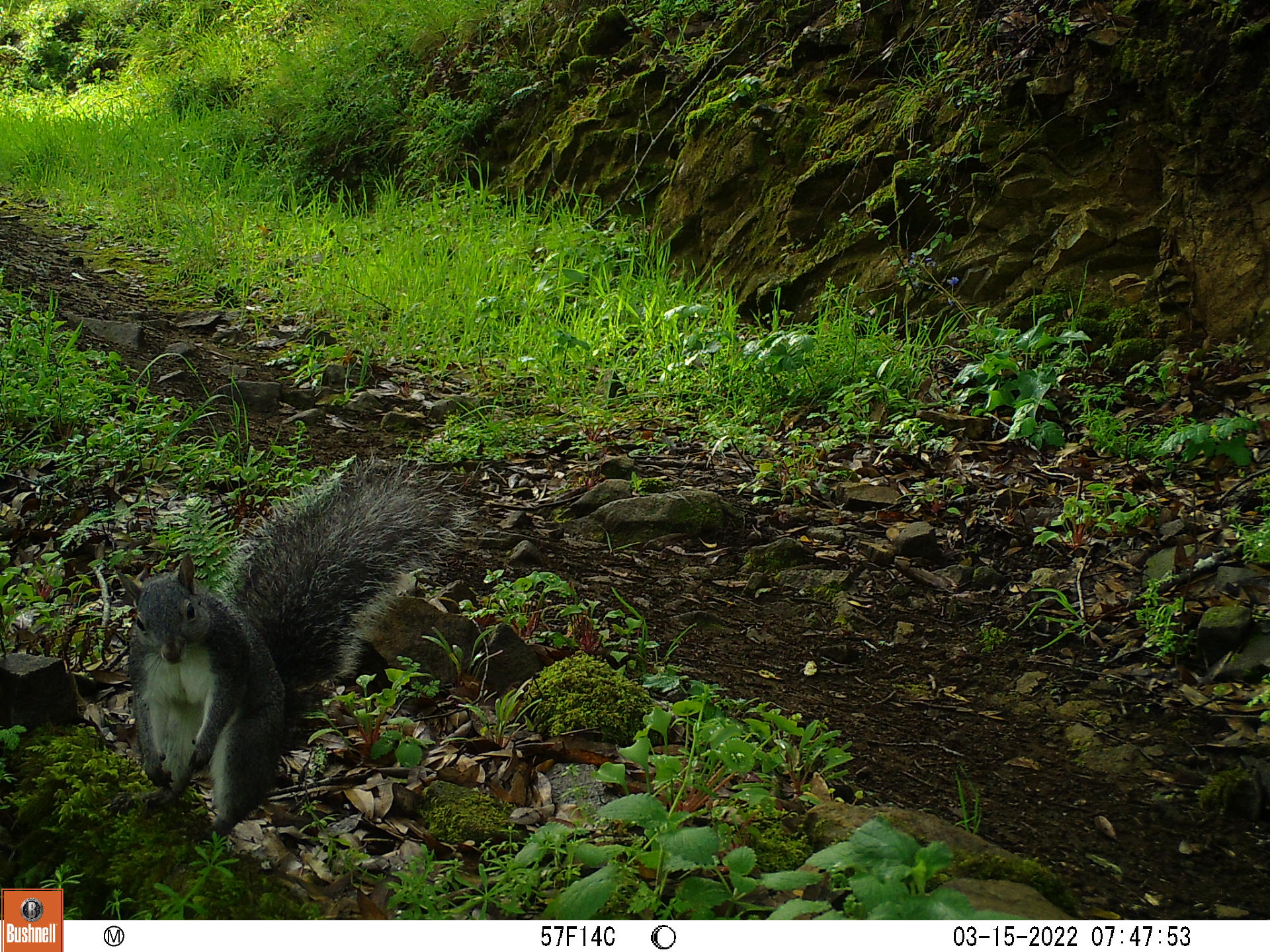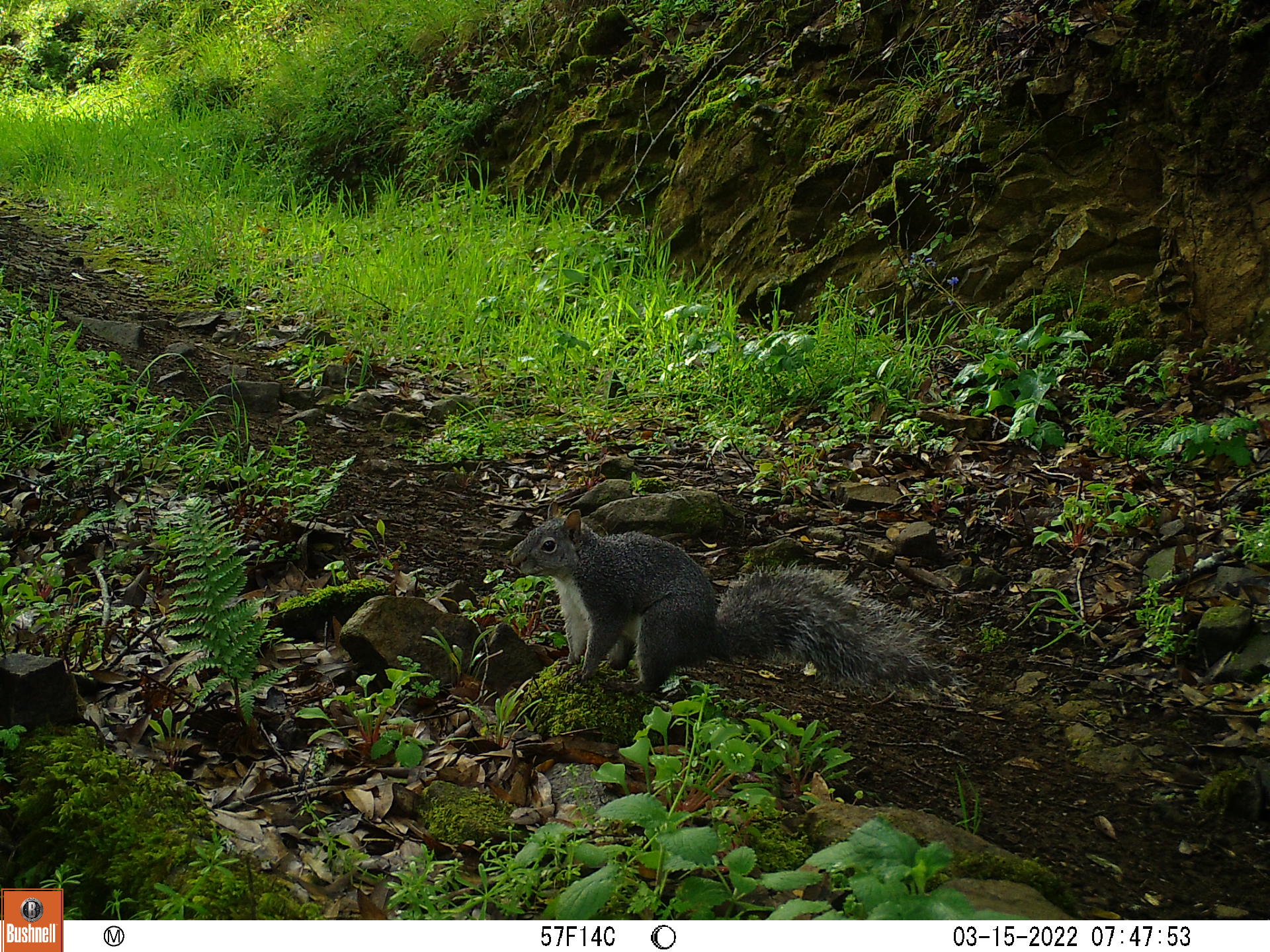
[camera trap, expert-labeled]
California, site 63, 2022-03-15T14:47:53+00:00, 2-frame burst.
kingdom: Animalia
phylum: Chordata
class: Mammalia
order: Rodentia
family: Sciuridae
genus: Sciurus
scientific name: Sciurus griseus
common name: western gray squirrel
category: western grey squirrel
Western grey squirrel (western gray squirrel) (Sciurus griseus).